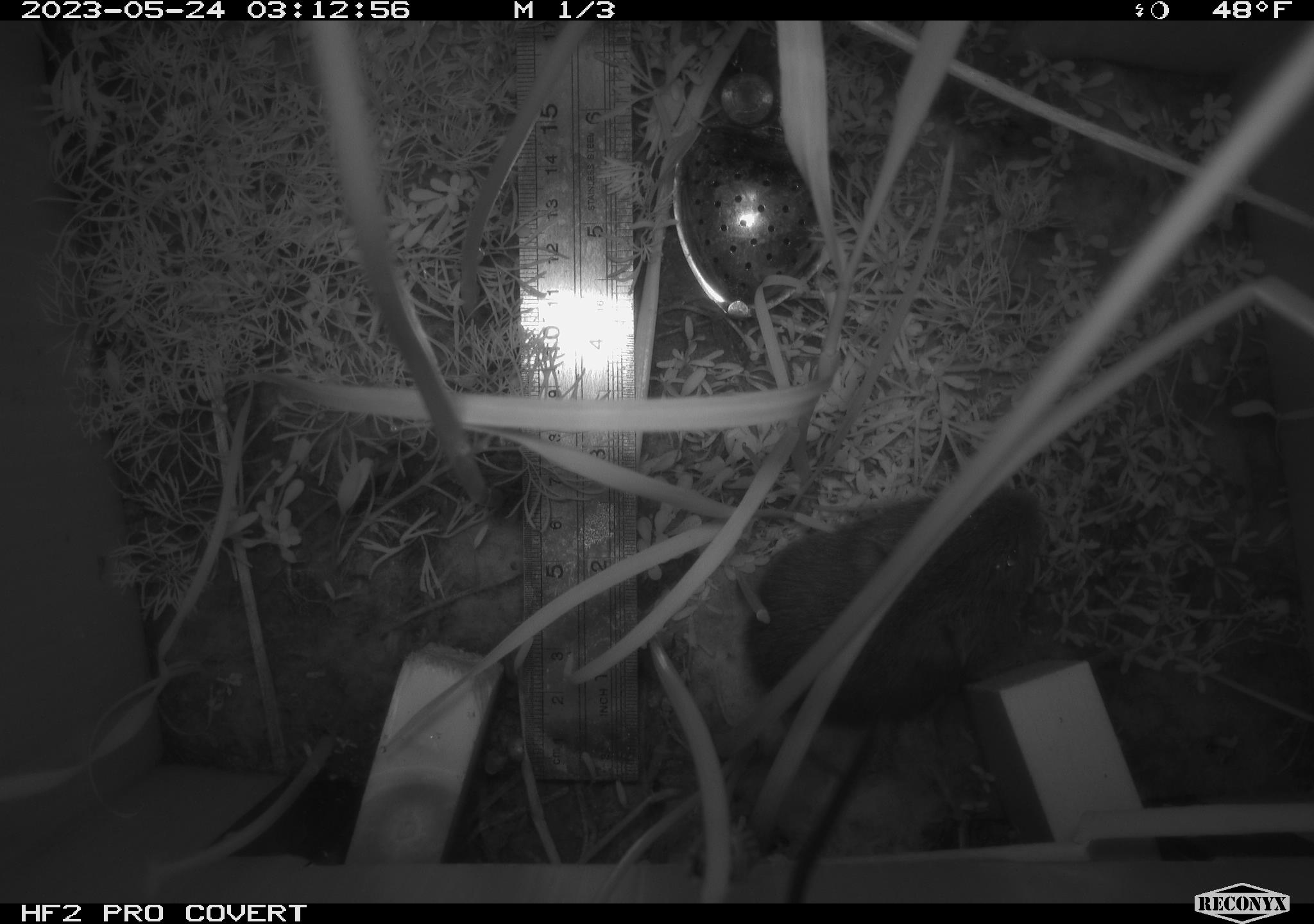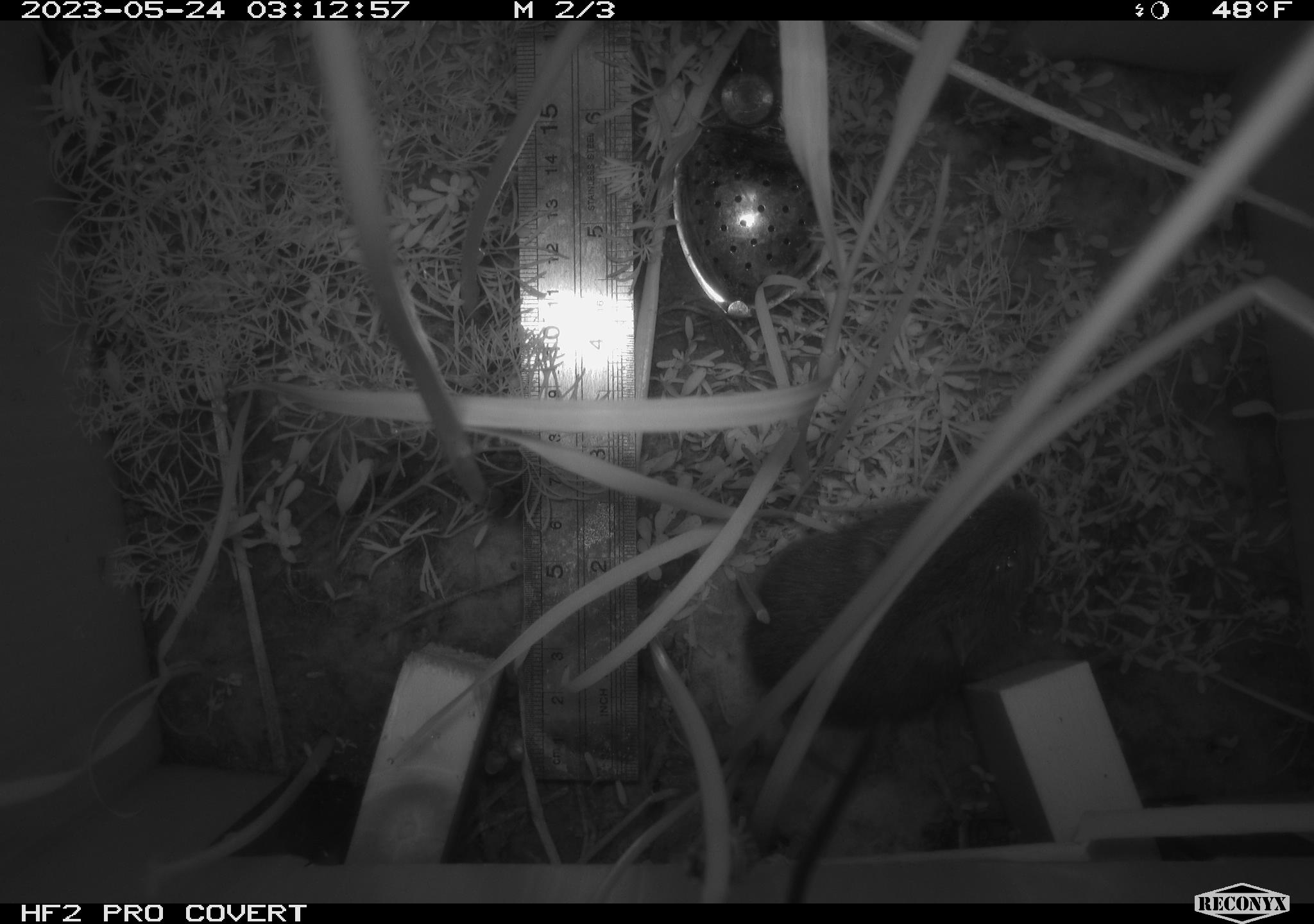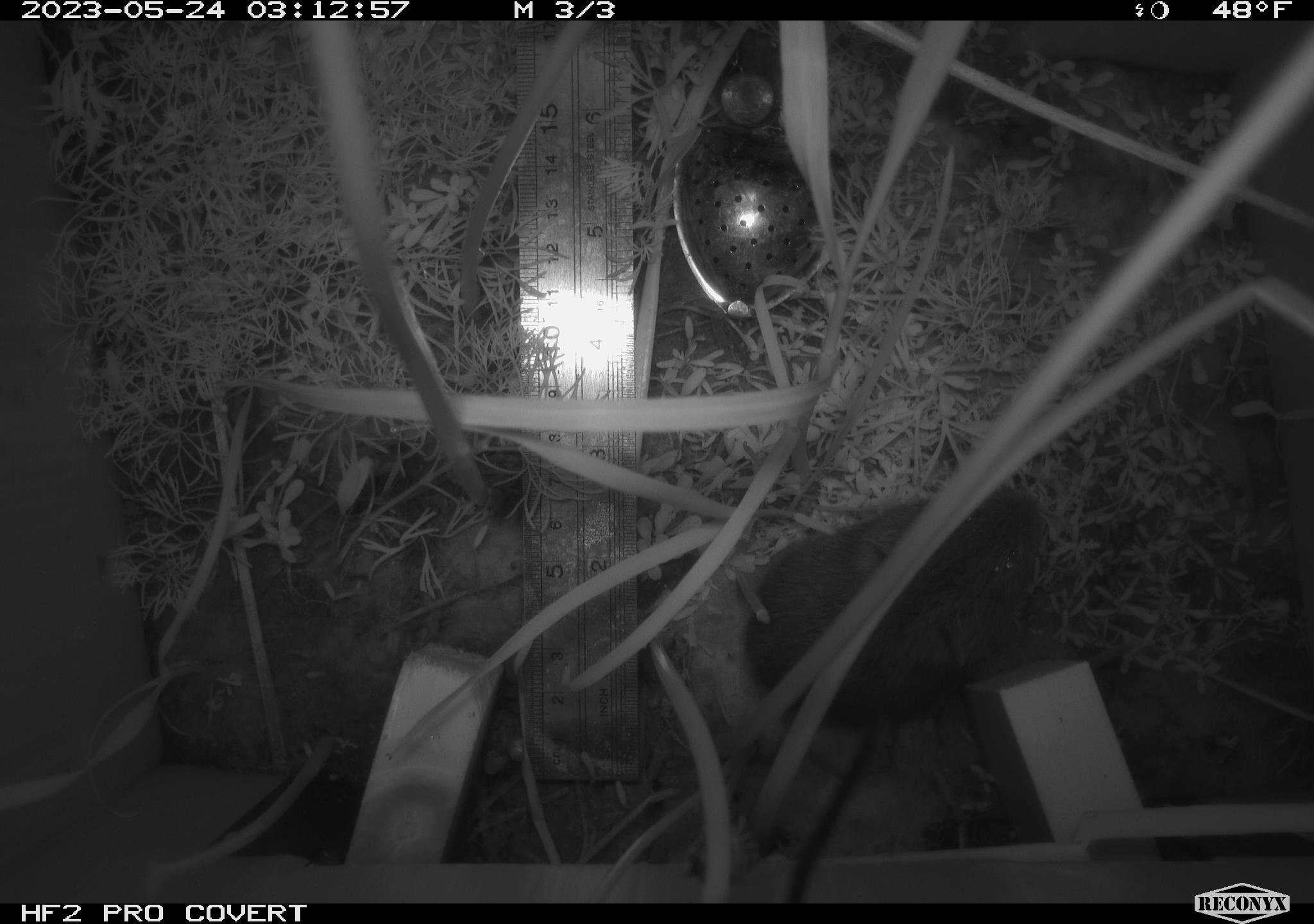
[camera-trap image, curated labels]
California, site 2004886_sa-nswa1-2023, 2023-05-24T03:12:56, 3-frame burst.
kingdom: Animalia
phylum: Chordata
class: Mammalia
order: Rodentia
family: Cricetidae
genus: Microtus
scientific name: Microtus californicus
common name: california vole